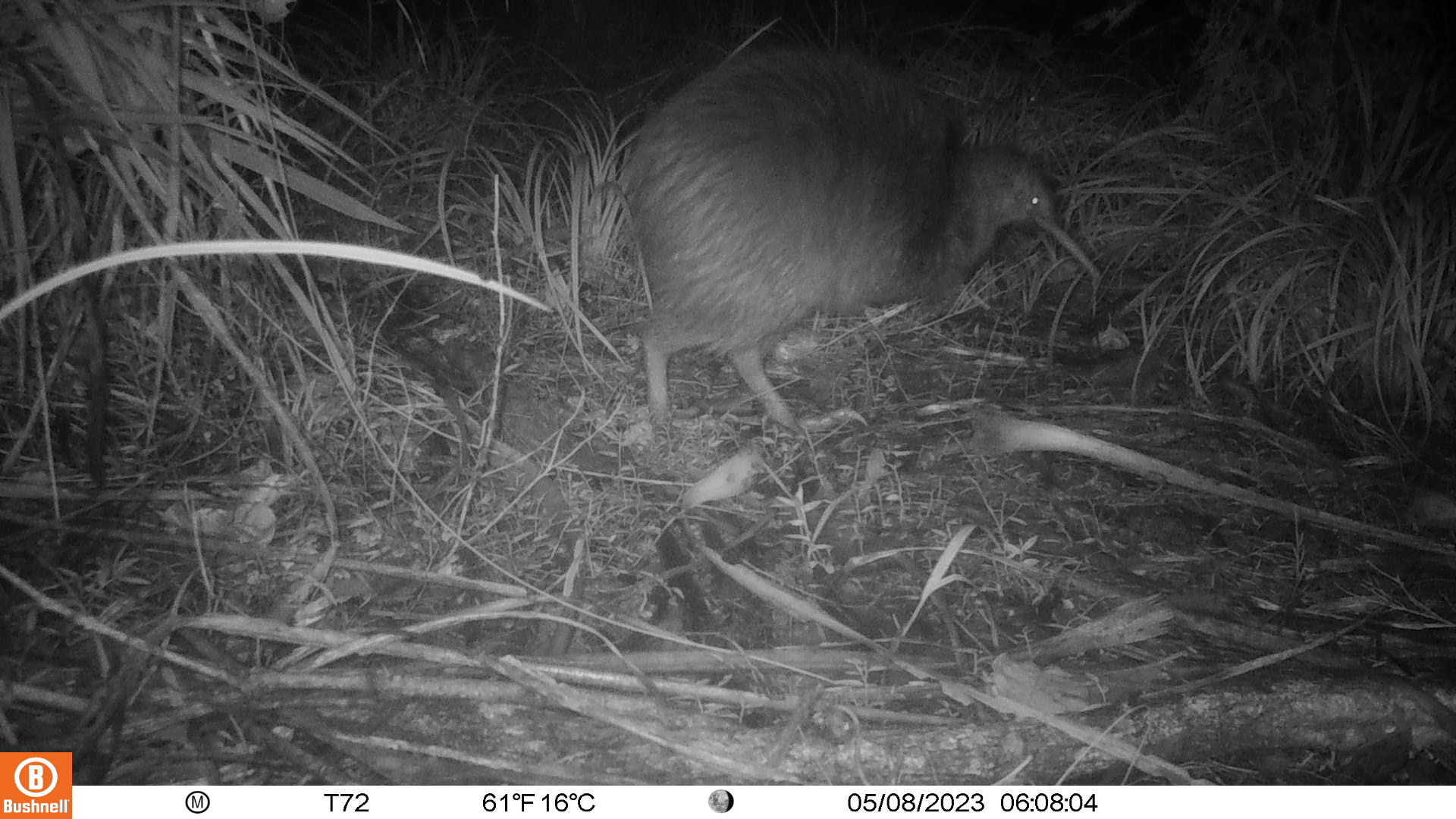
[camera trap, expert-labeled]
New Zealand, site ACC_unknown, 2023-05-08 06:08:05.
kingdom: Animalia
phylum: Chordata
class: Aves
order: Apterygiformes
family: Apterygidae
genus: Apteryx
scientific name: Apteryx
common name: kiwi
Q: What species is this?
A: Kiwi (Apteryx).